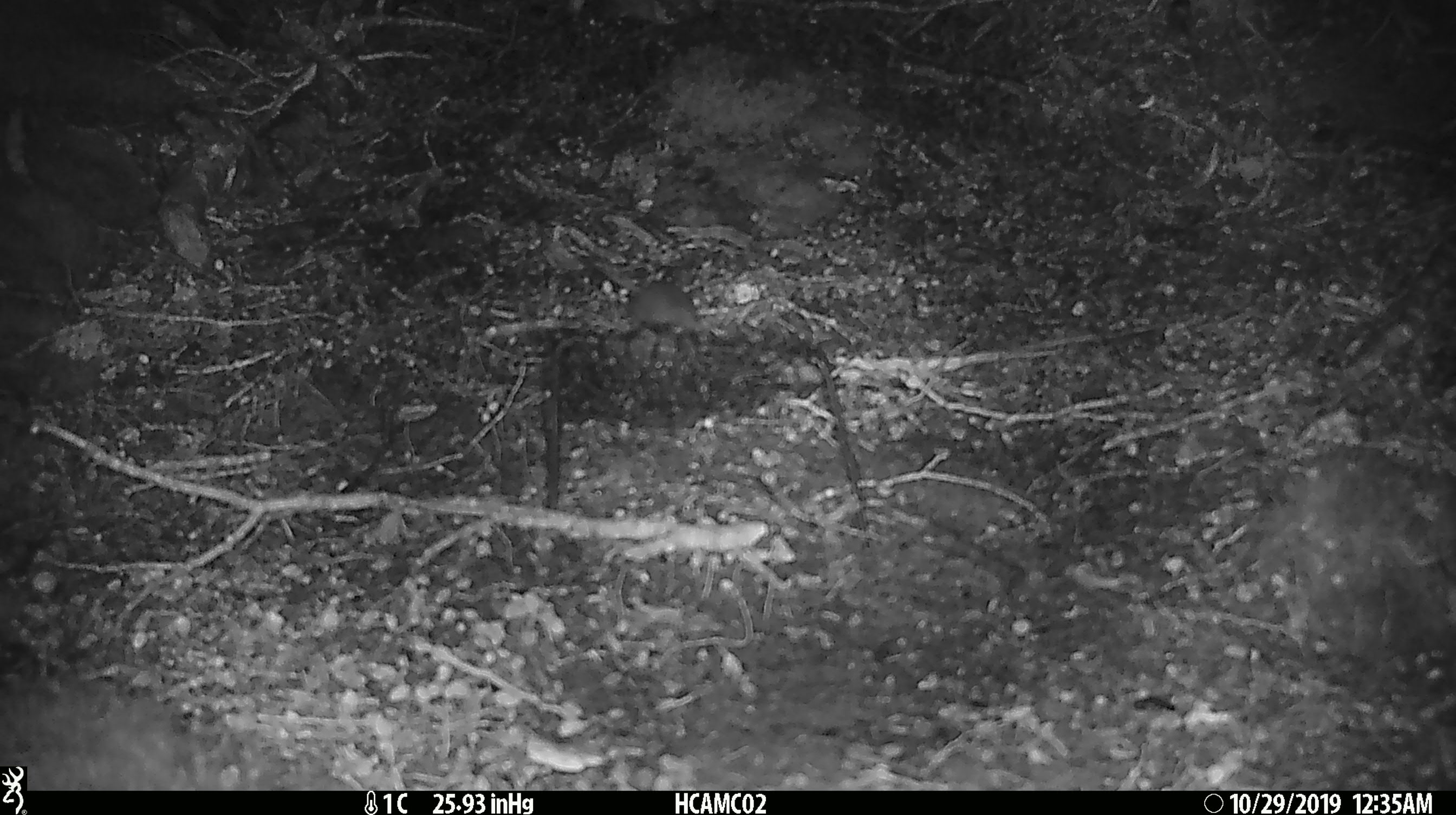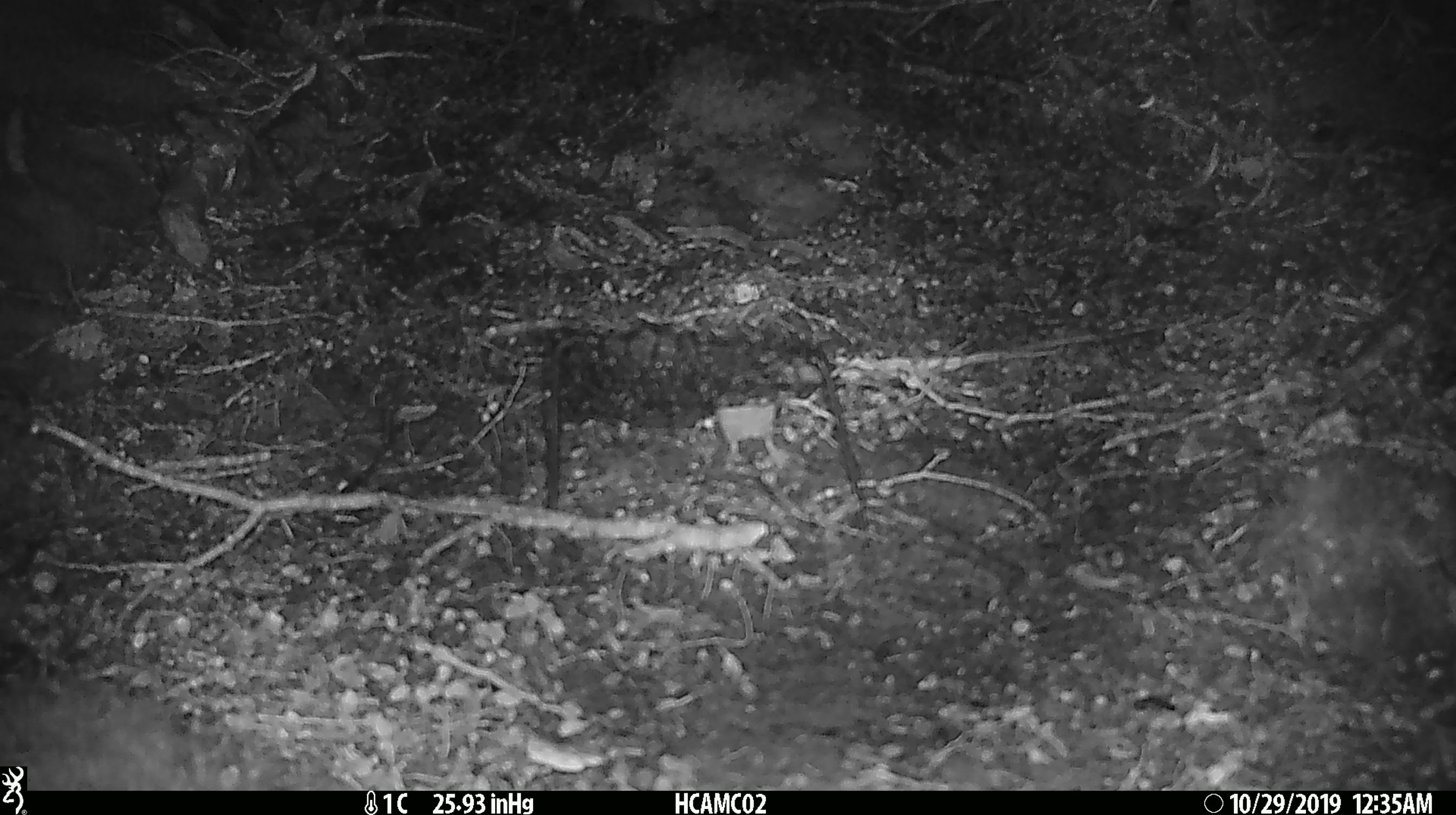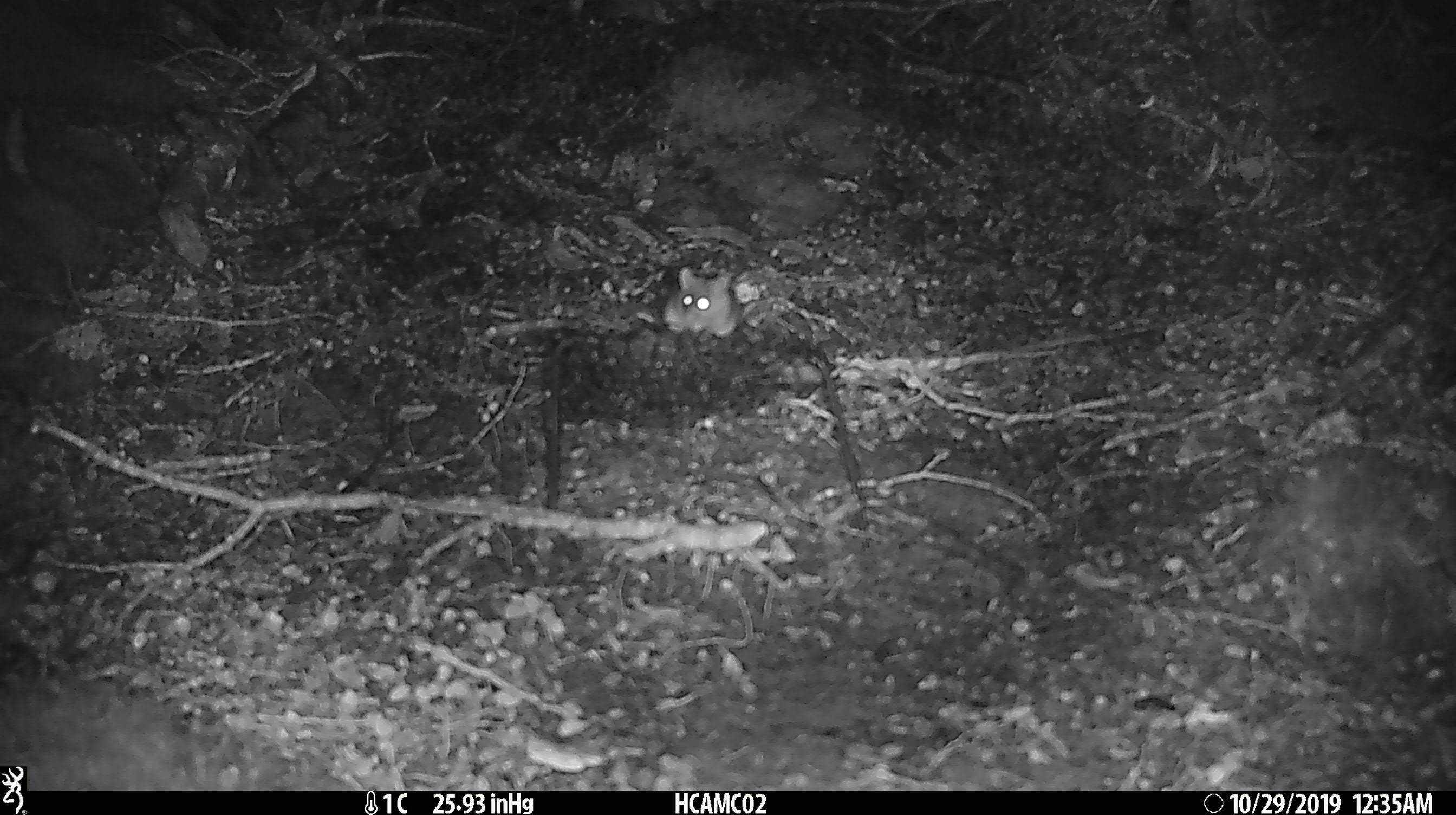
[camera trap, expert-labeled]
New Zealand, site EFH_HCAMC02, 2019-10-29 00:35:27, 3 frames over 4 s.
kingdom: Animalia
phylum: Chordata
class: Mammalia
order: Rodentia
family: Muridae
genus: Mus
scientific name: Mus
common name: mouse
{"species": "mouse (Mus)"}